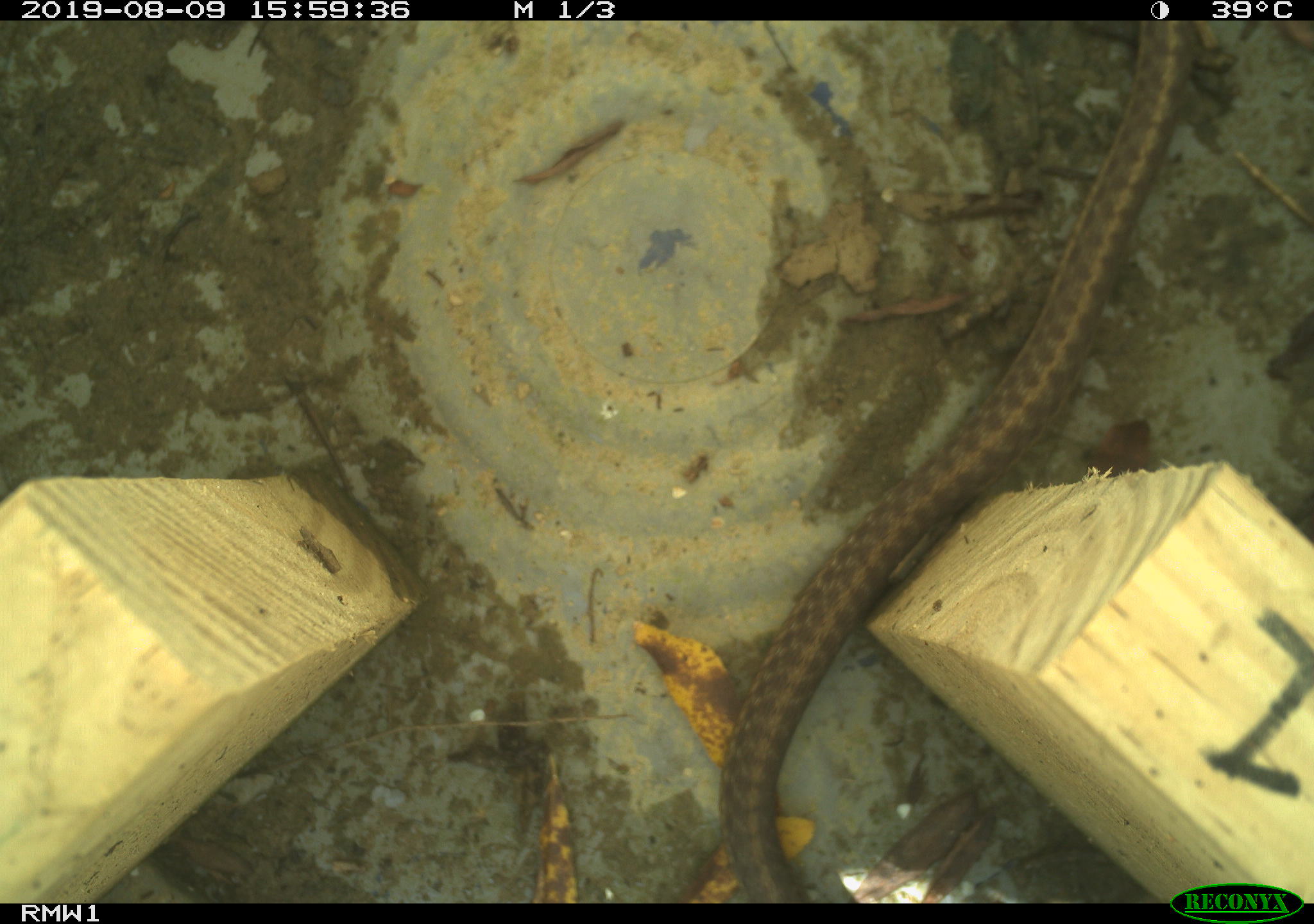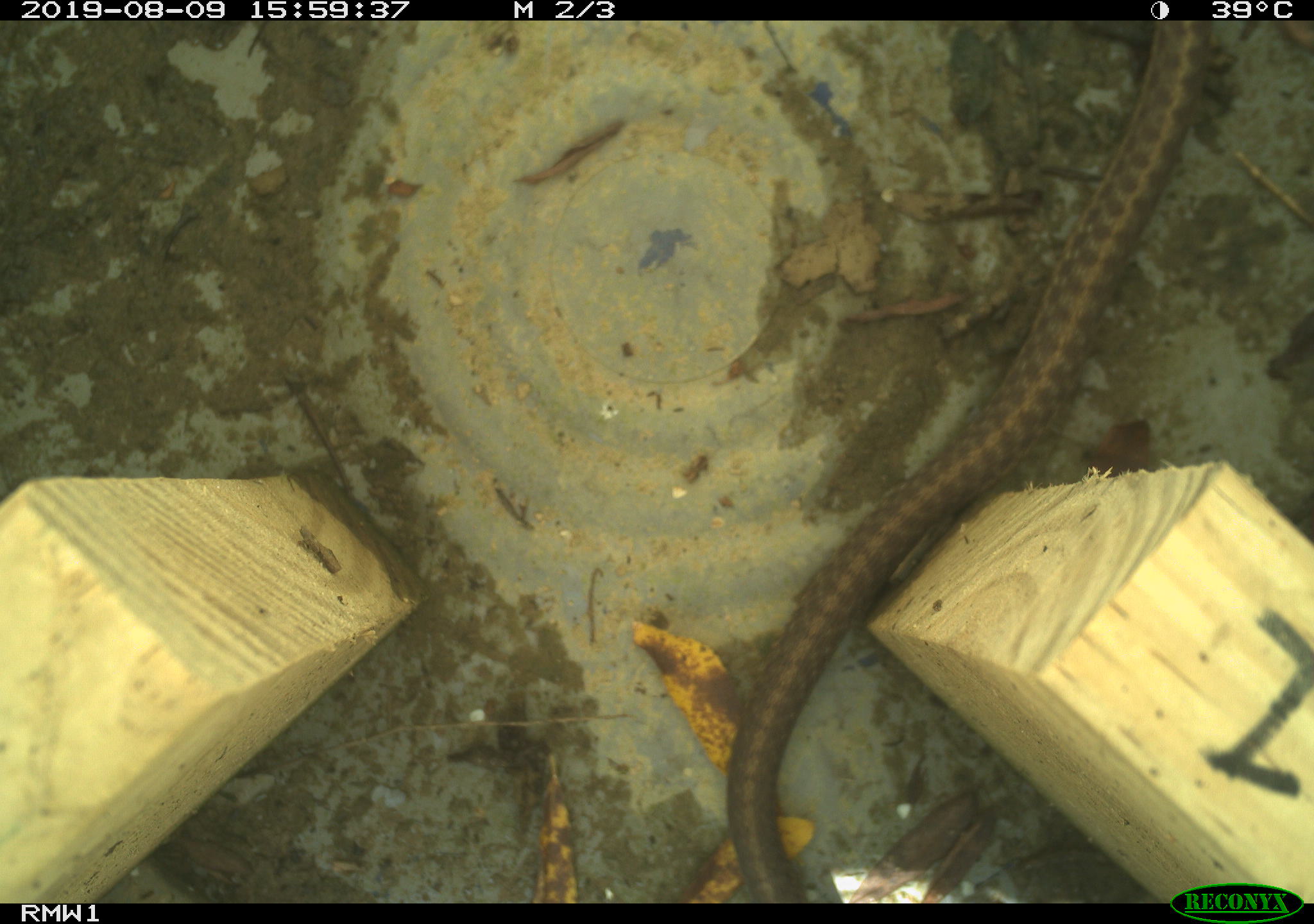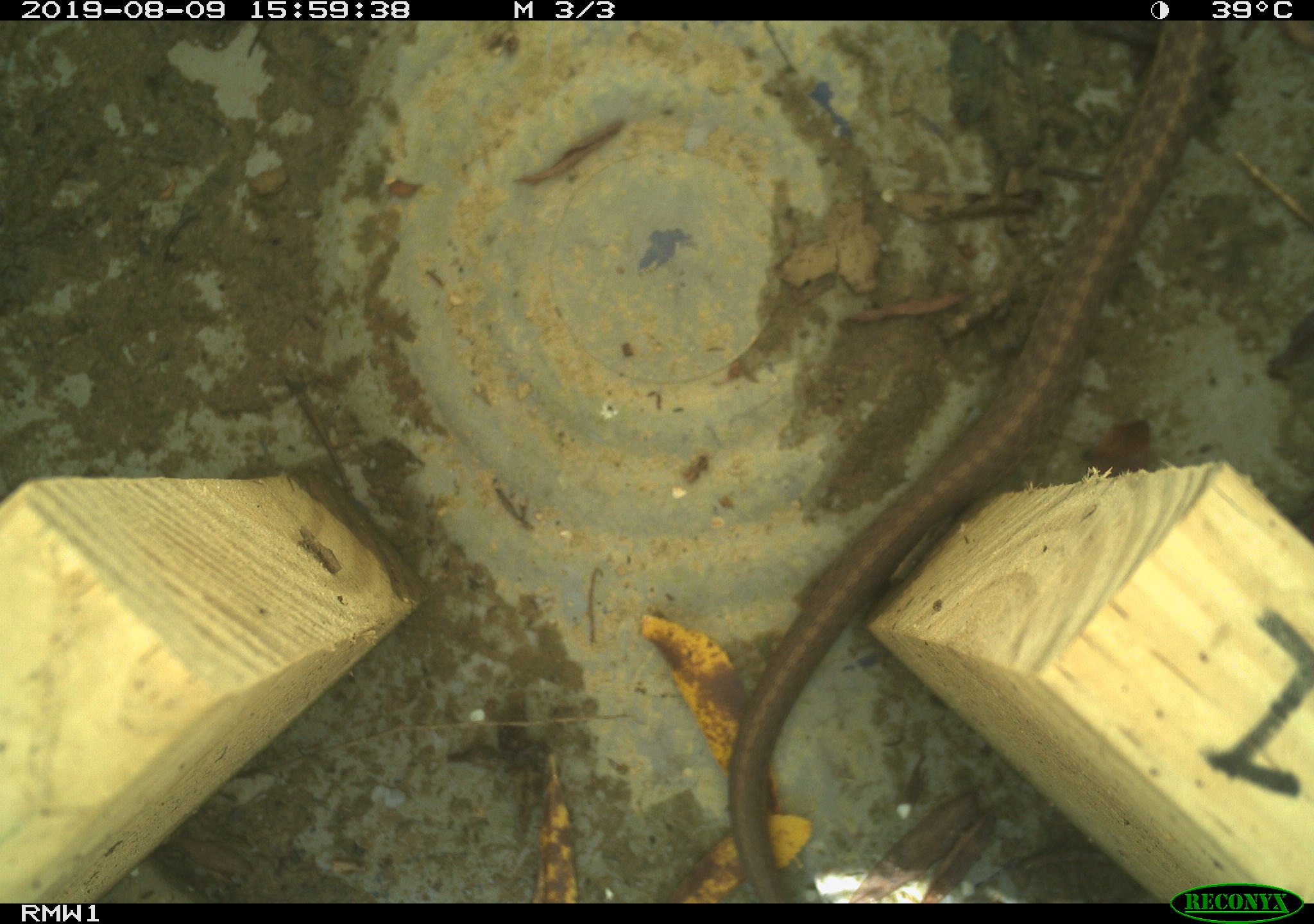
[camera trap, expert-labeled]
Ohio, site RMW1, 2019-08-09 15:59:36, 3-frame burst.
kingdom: Animalia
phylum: Chordata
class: Reptilia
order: Squamata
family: Colubridae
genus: Thamnophis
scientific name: Thamnophis sirtalis sirtalis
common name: eastern gartersnake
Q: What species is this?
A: Eastern gartersnake (Thamnophis sirtalis sirtalis).